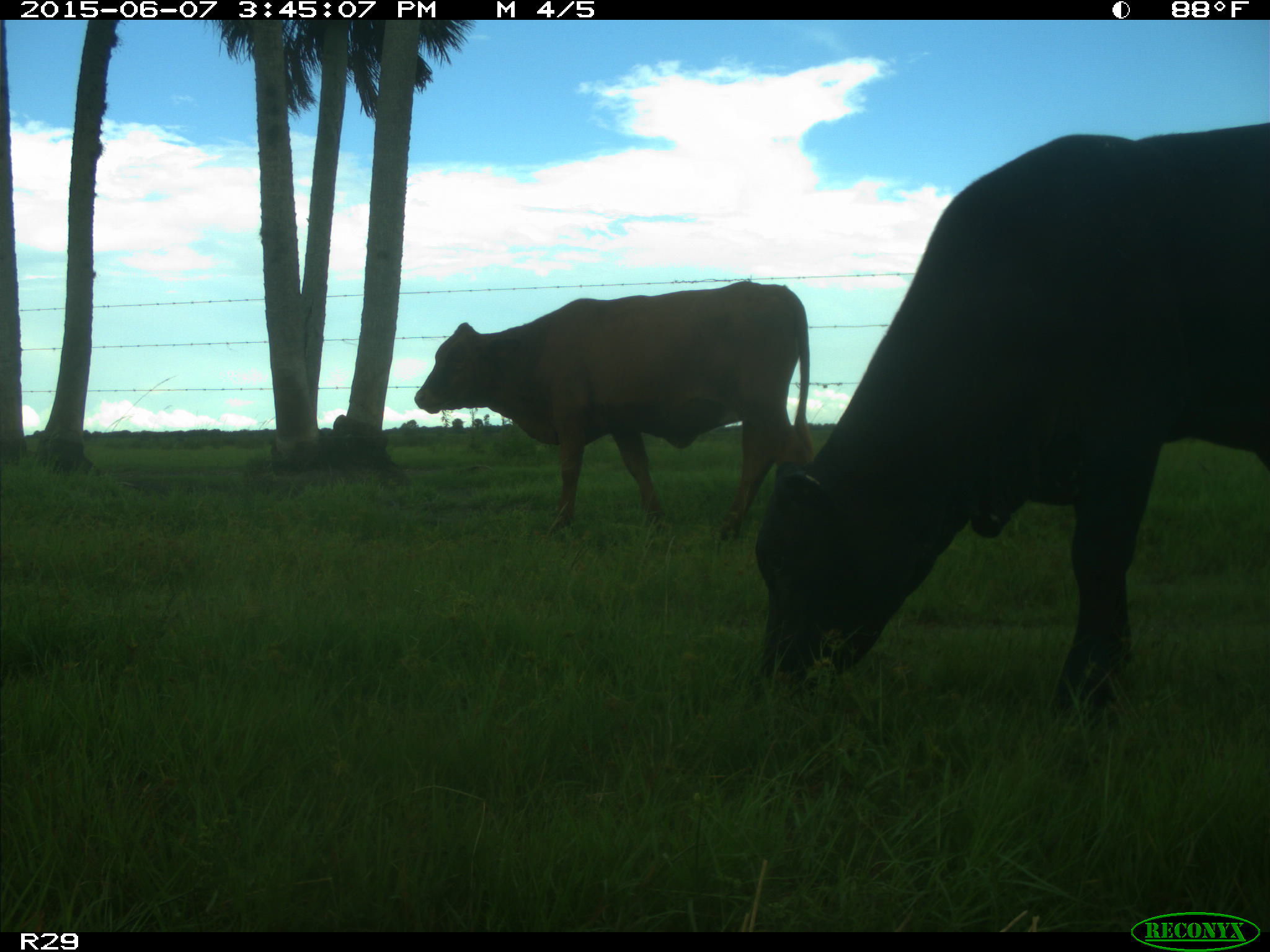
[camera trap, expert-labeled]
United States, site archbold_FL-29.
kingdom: Animalia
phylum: Chordata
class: Mammalia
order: Artiodactyla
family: Bovidae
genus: Bos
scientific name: Bos taurus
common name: domestic cow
Bos taurus (domestic cow).